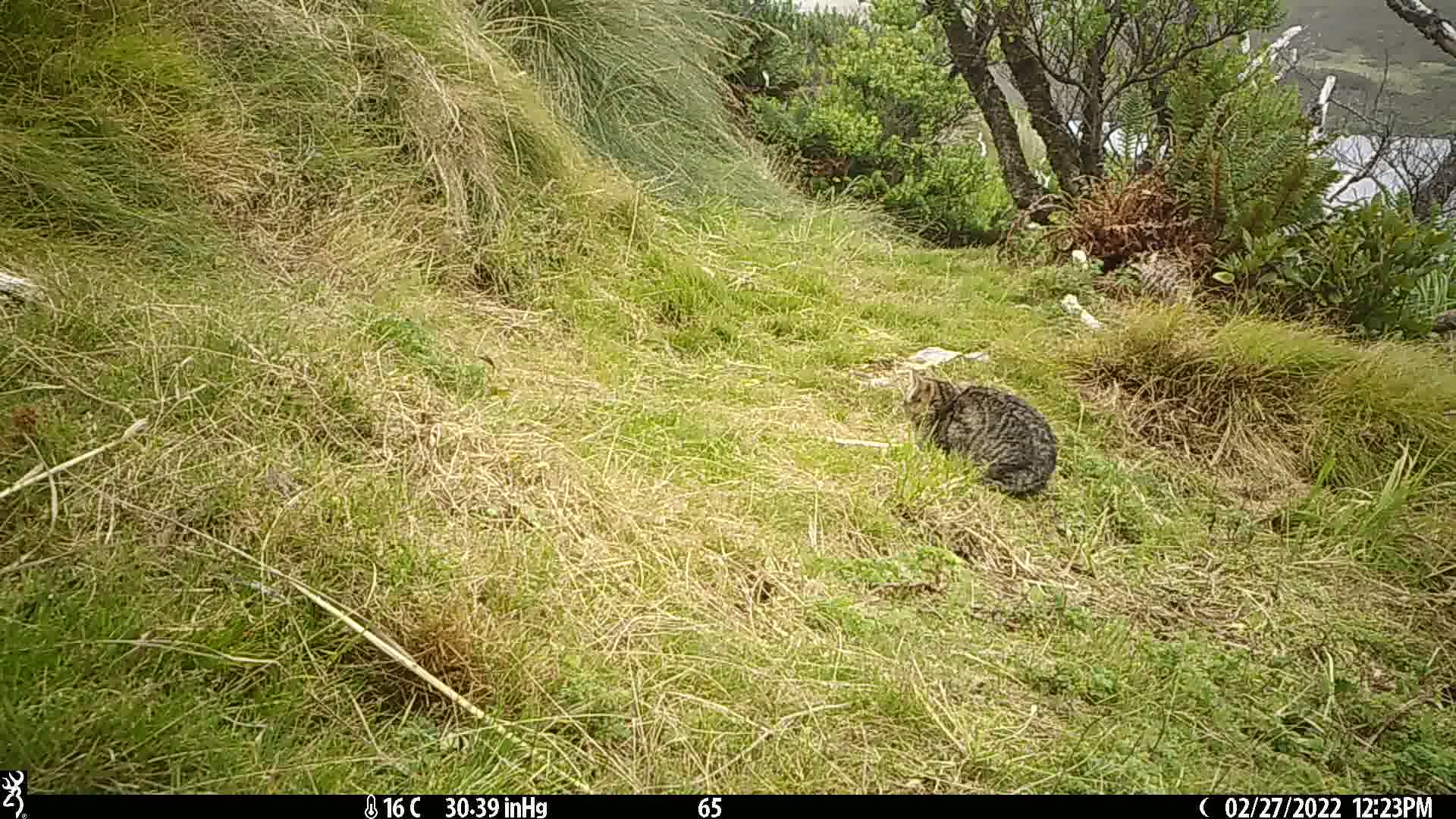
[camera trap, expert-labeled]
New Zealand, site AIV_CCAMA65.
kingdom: Animalia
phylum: Chordata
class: Mammalia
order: Carnivora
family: Felidae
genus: Felis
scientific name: Felis catus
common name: domestic cat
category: cat